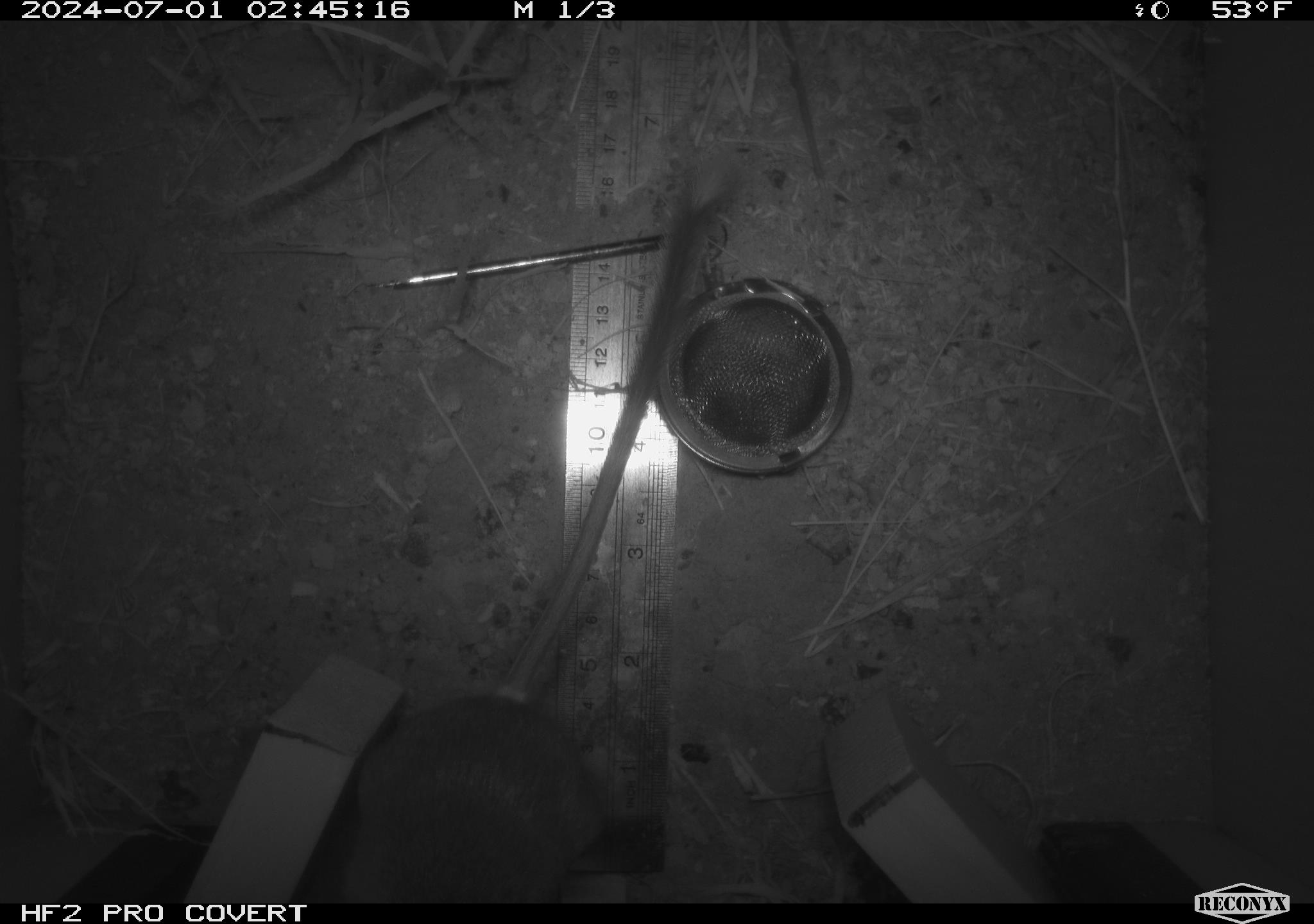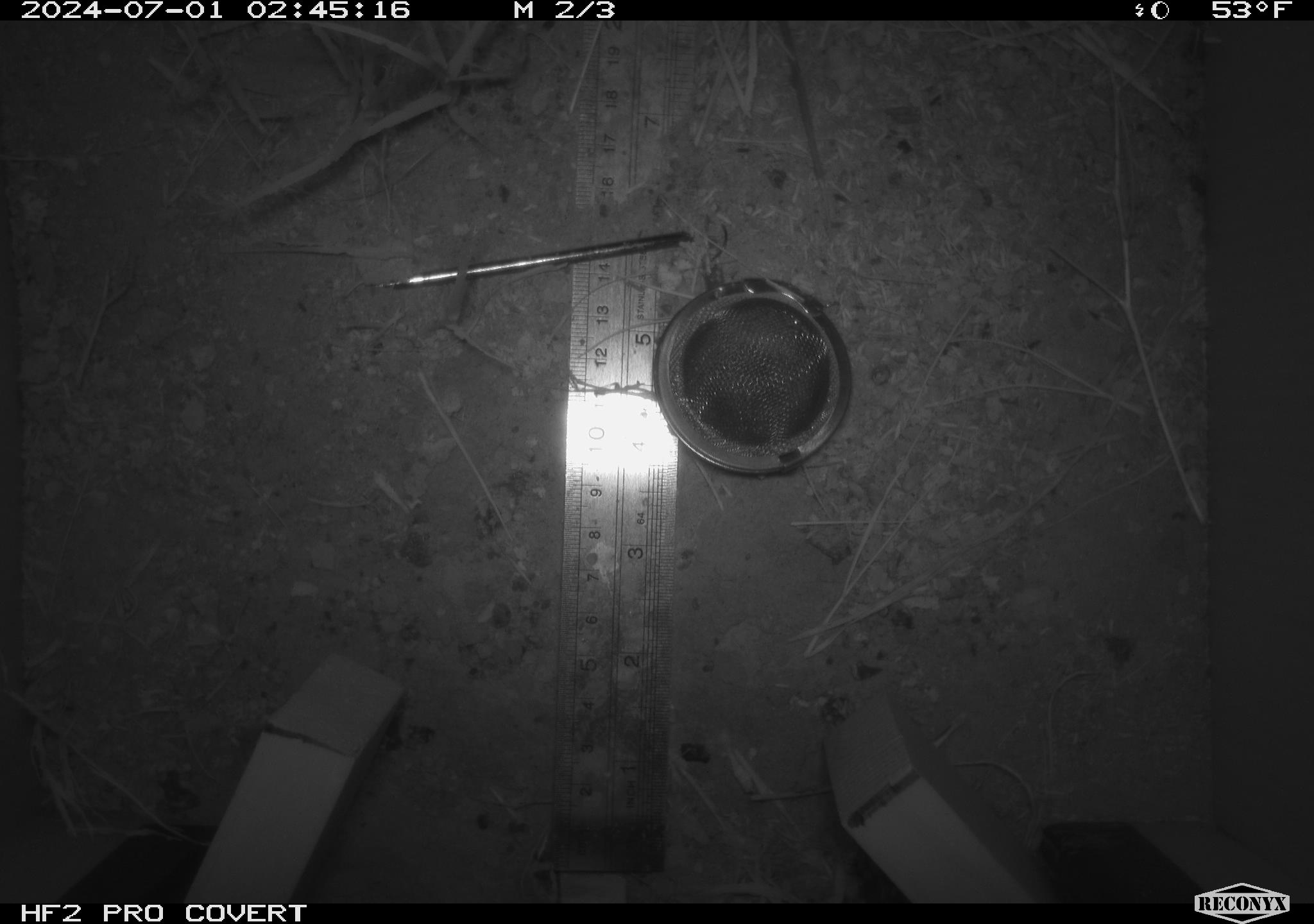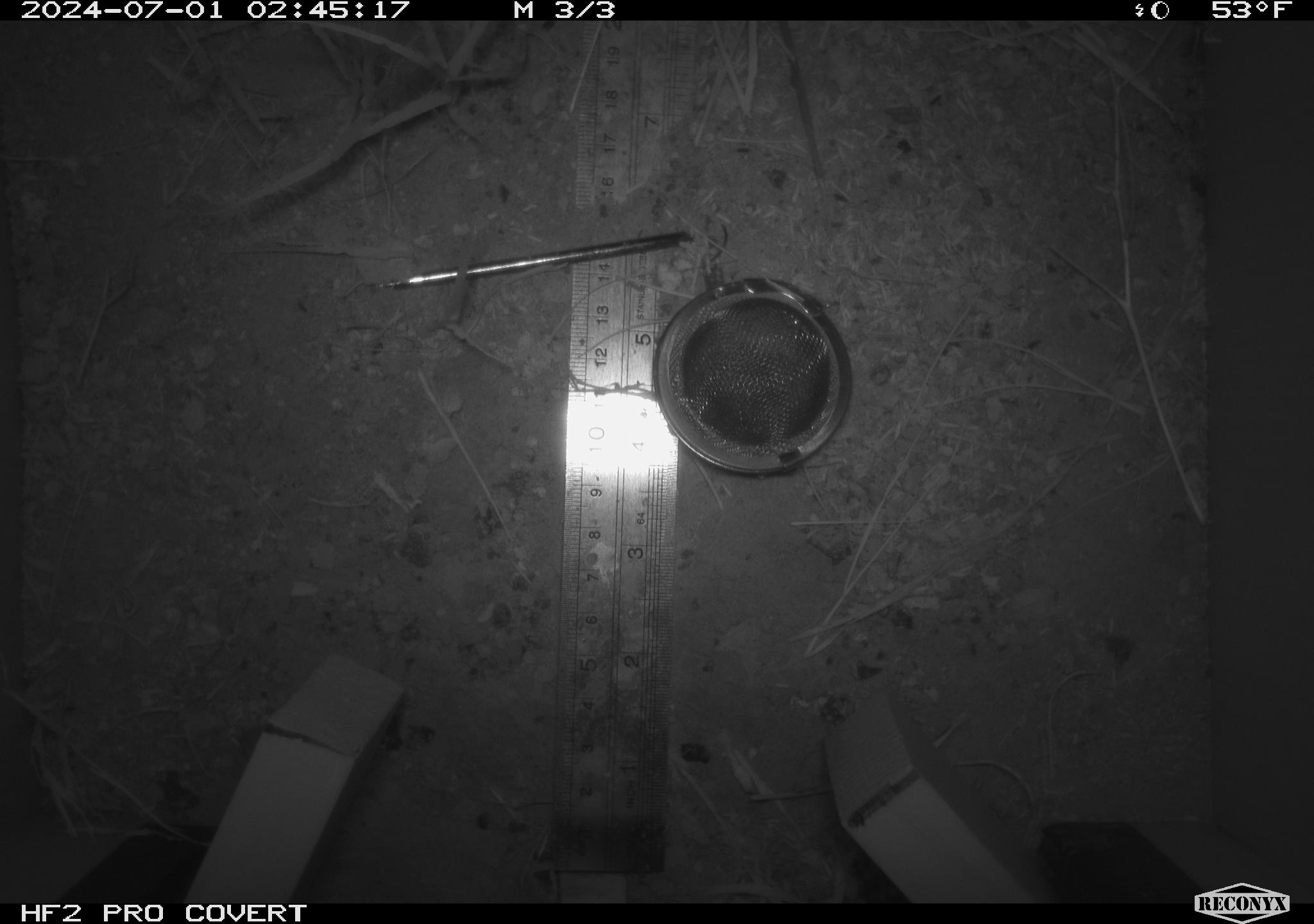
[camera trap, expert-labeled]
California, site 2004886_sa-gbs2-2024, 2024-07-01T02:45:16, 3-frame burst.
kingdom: Animalia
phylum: Chordata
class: Mammalia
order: Rodentia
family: Heteromyidae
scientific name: Heteromyidae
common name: kangaroo rats and pocket mice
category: heteromyidae family